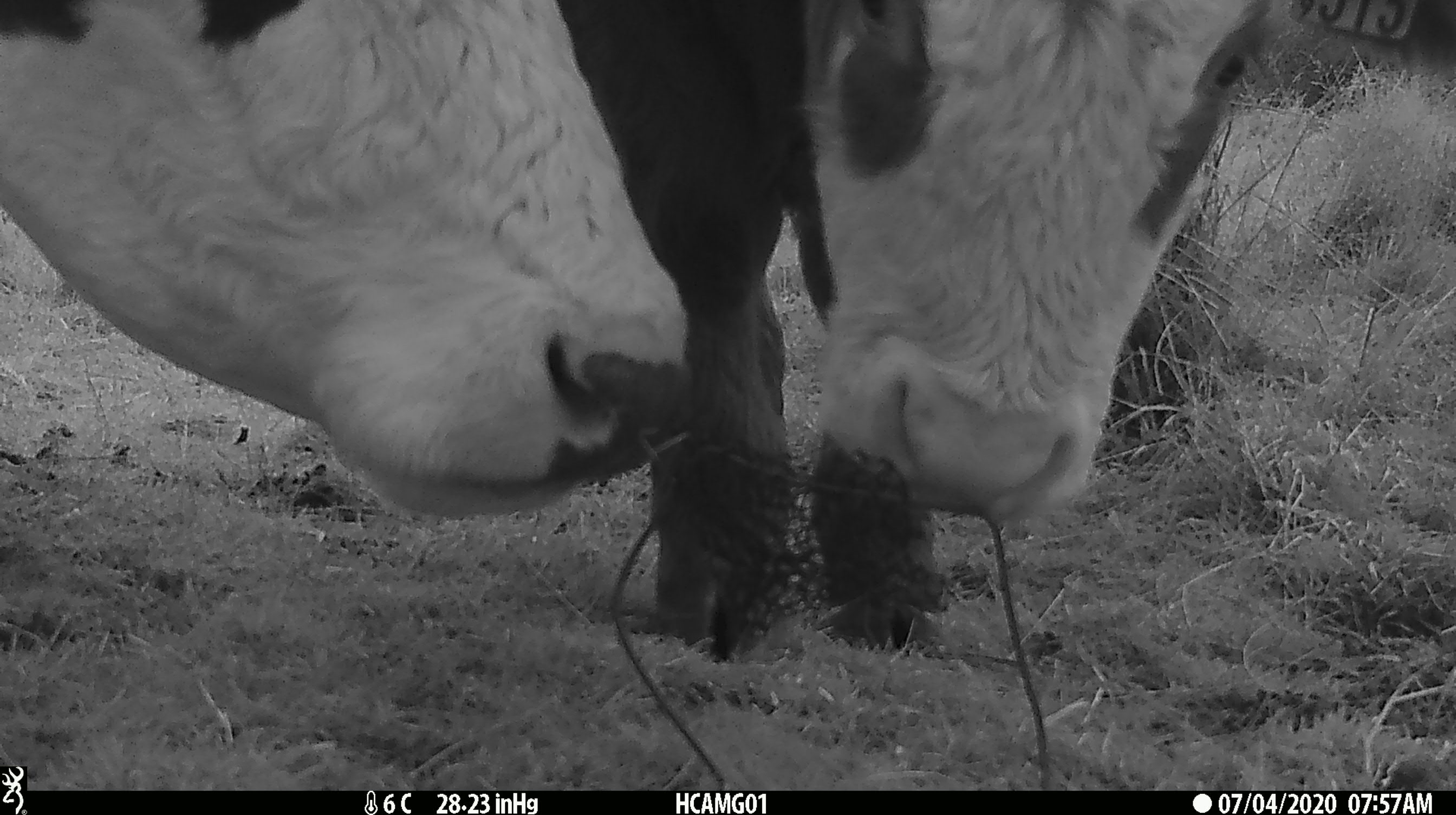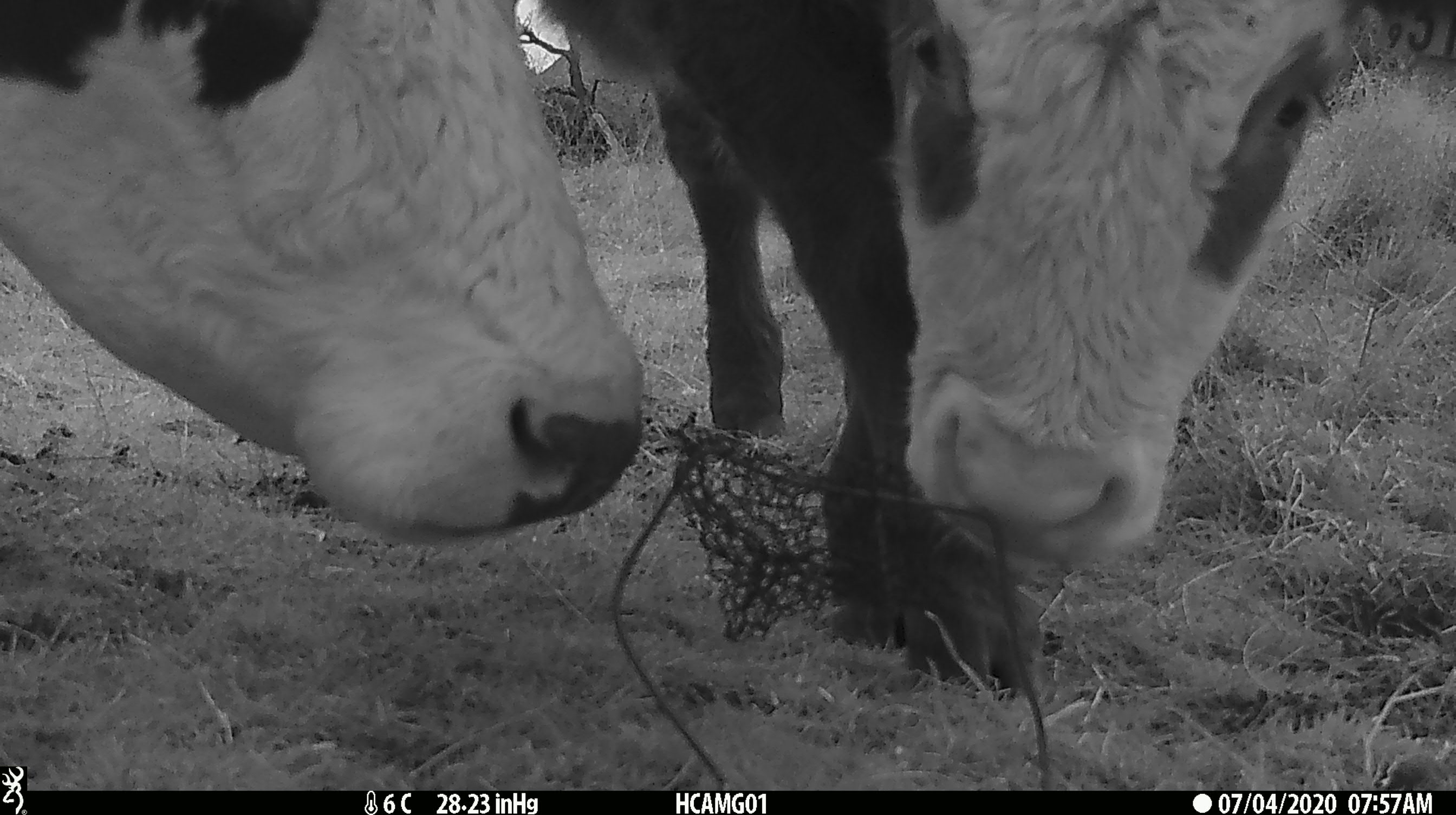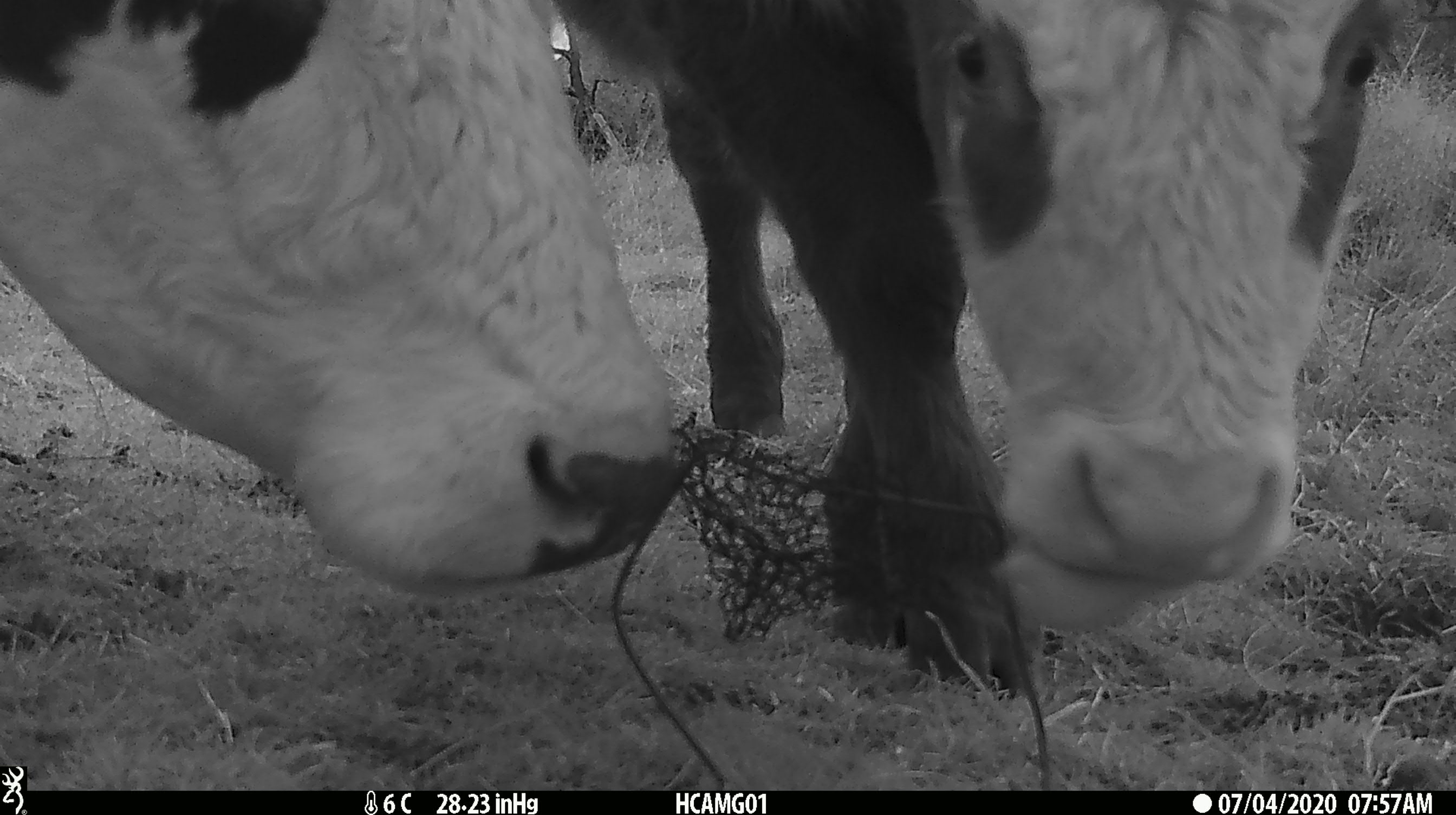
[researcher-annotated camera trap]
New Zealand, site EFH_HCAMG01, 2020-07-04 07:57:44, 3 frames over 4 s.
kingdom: Animalia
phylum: Chordata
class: Mammalia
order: Artiodactyla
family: Bovidae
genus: Bos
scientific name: Bos taurus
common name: domestic cow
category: cow